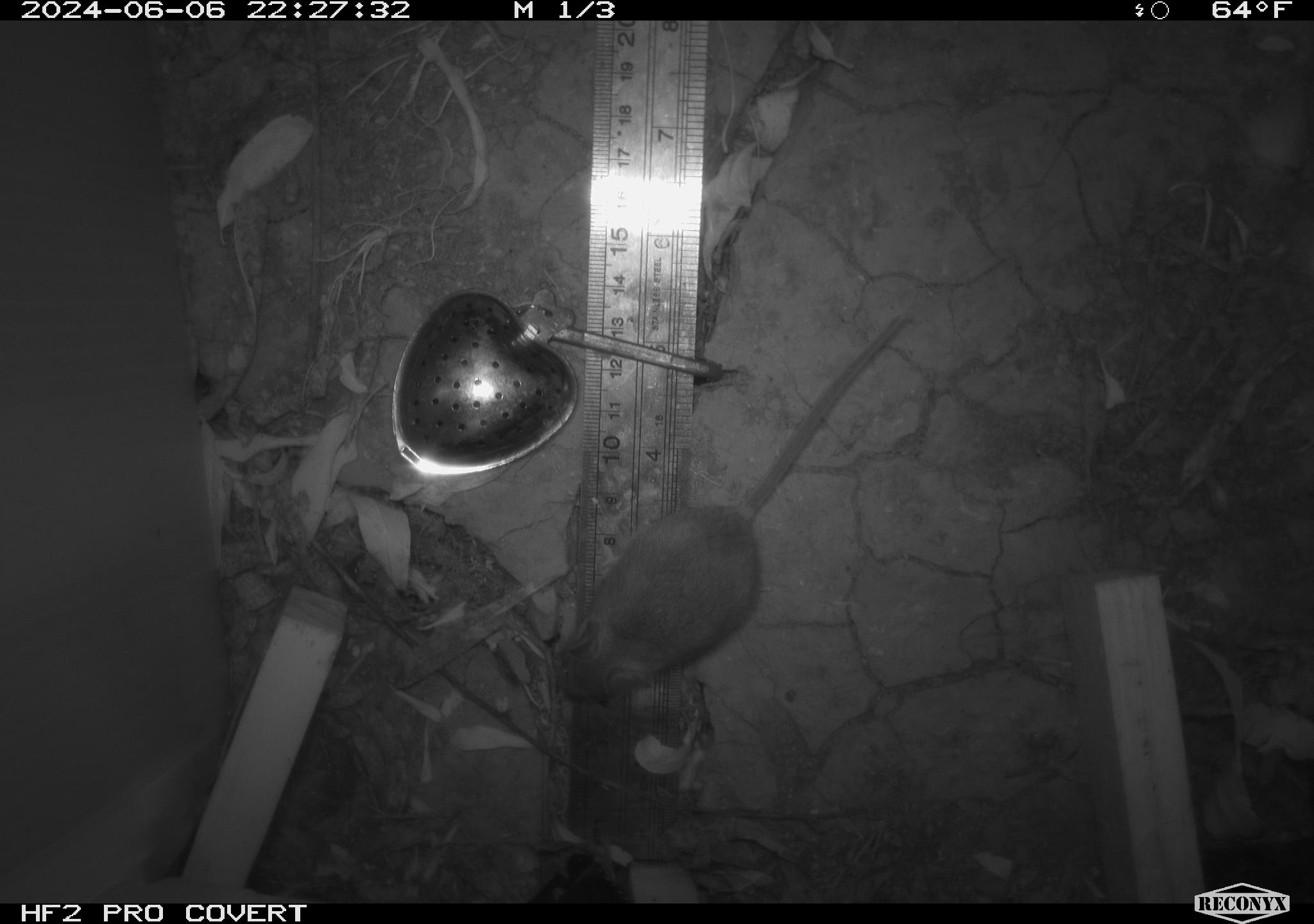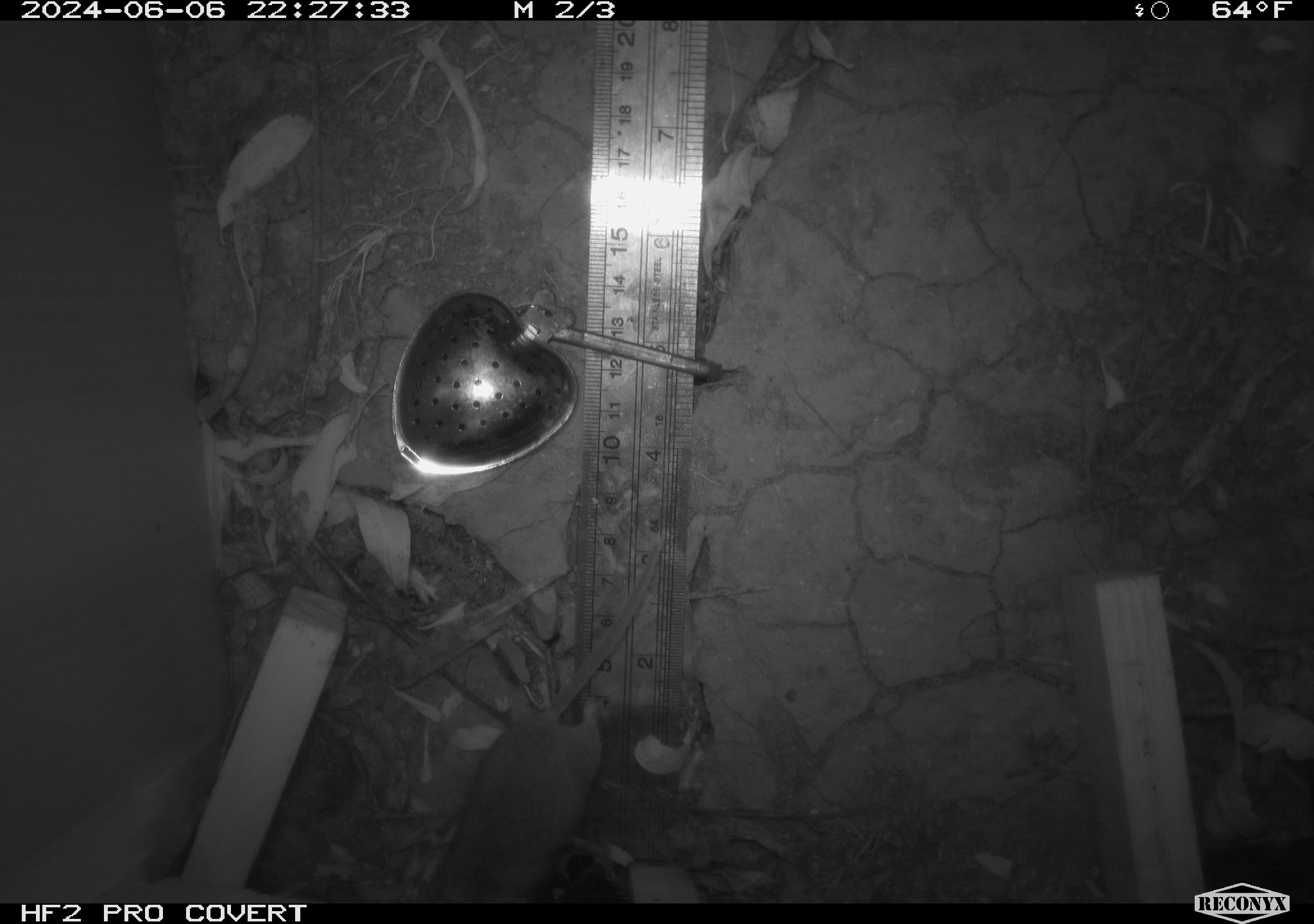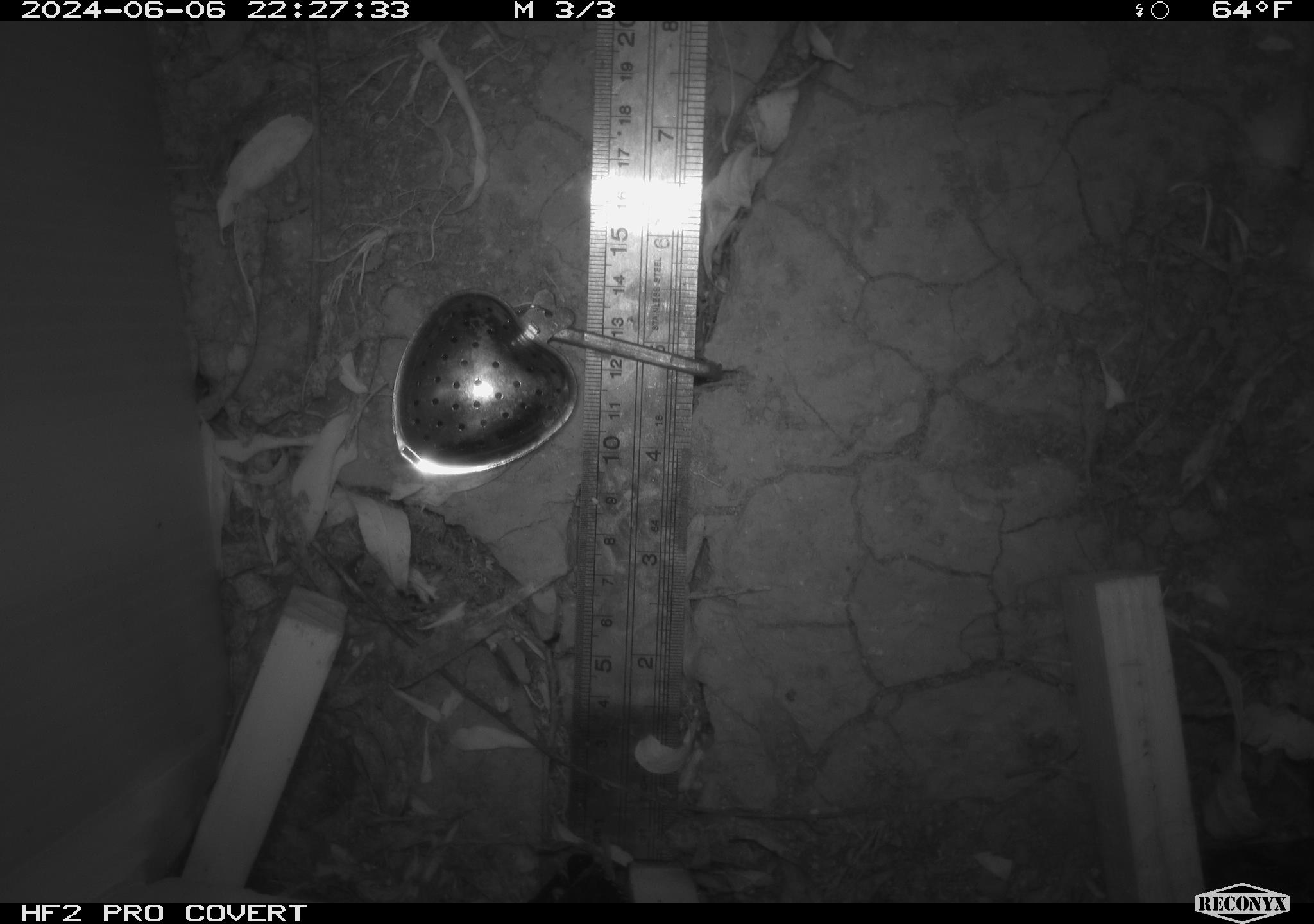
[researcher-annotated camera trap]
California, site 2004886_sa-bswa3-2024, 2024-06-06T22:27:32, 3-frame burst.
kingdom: Animalia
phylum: Chordata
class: Mammalia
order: Rodentia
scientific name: Rodentia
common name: mouse species